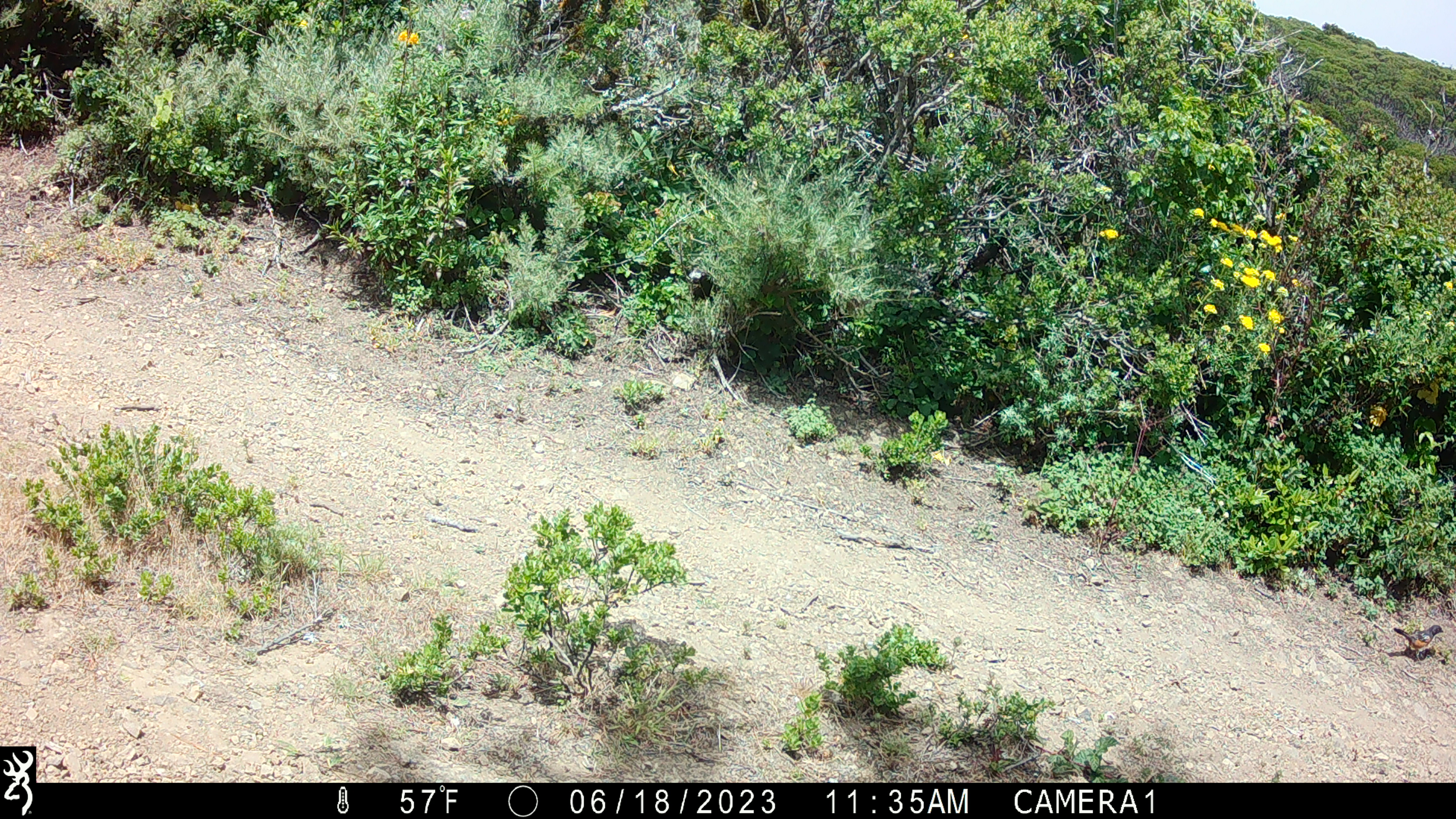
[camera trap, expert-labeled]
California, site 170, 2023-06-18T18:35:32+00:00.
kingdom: Animalia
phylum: Chordata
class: Aves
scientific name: Aves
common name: bird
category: unknown bird